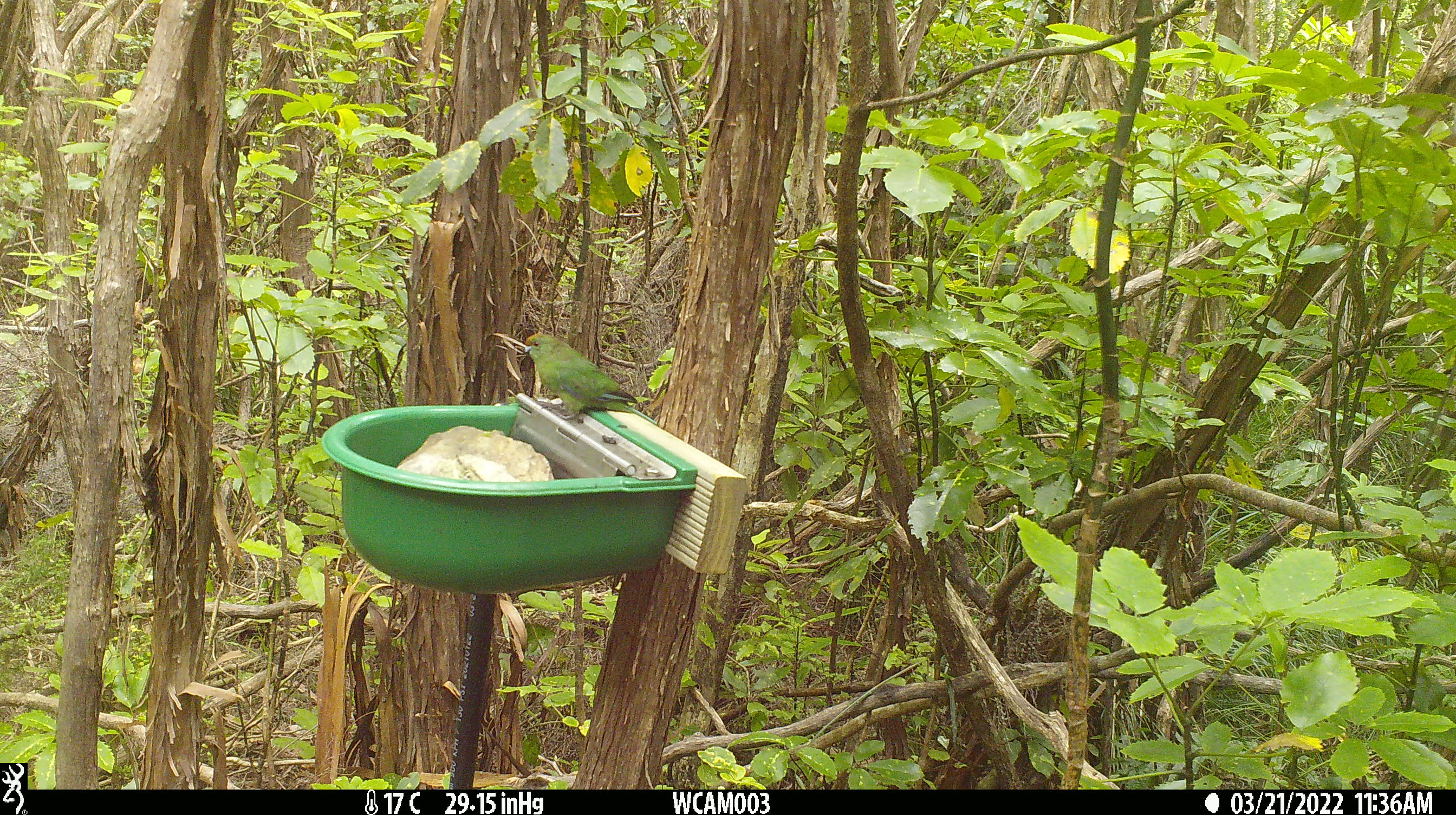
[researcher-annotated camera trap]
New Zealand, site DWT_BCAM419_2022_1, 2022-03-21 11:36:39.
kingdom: Animalia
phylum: Chordata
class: Aves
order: Psittaciformes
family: Psittaculidae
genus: Cyanoramphus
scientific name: Cyanoramphus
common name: parakeet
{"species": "parakeet (Cyanoramphus)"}